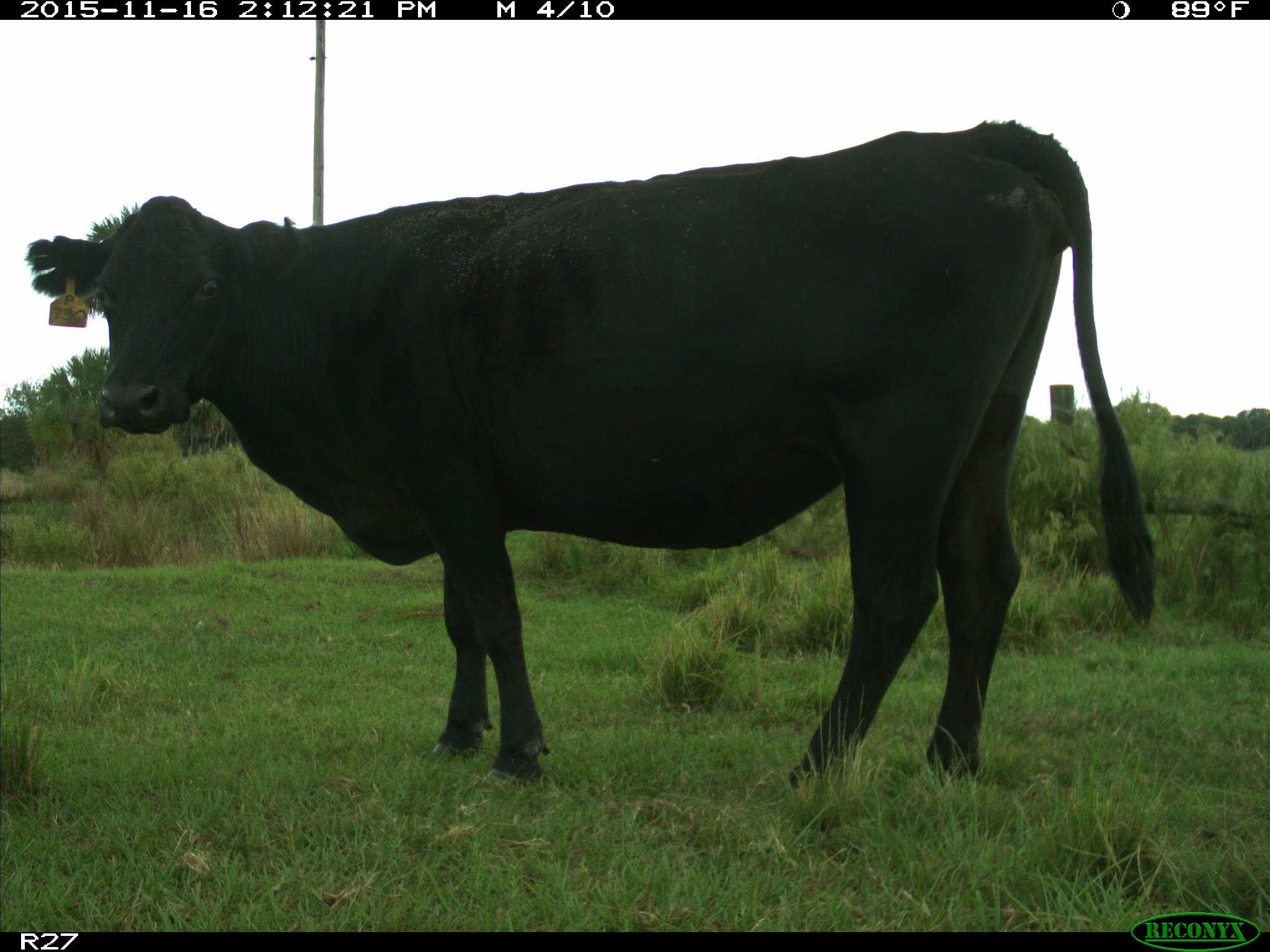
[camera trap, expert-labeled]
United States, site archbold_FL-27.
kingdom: Animalia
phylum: Chordata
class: Mammalia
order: Artiodactyla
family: Bovidae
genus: Bos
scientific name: Bos taurus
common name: domestic cow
Bos taurus (domestic cow).